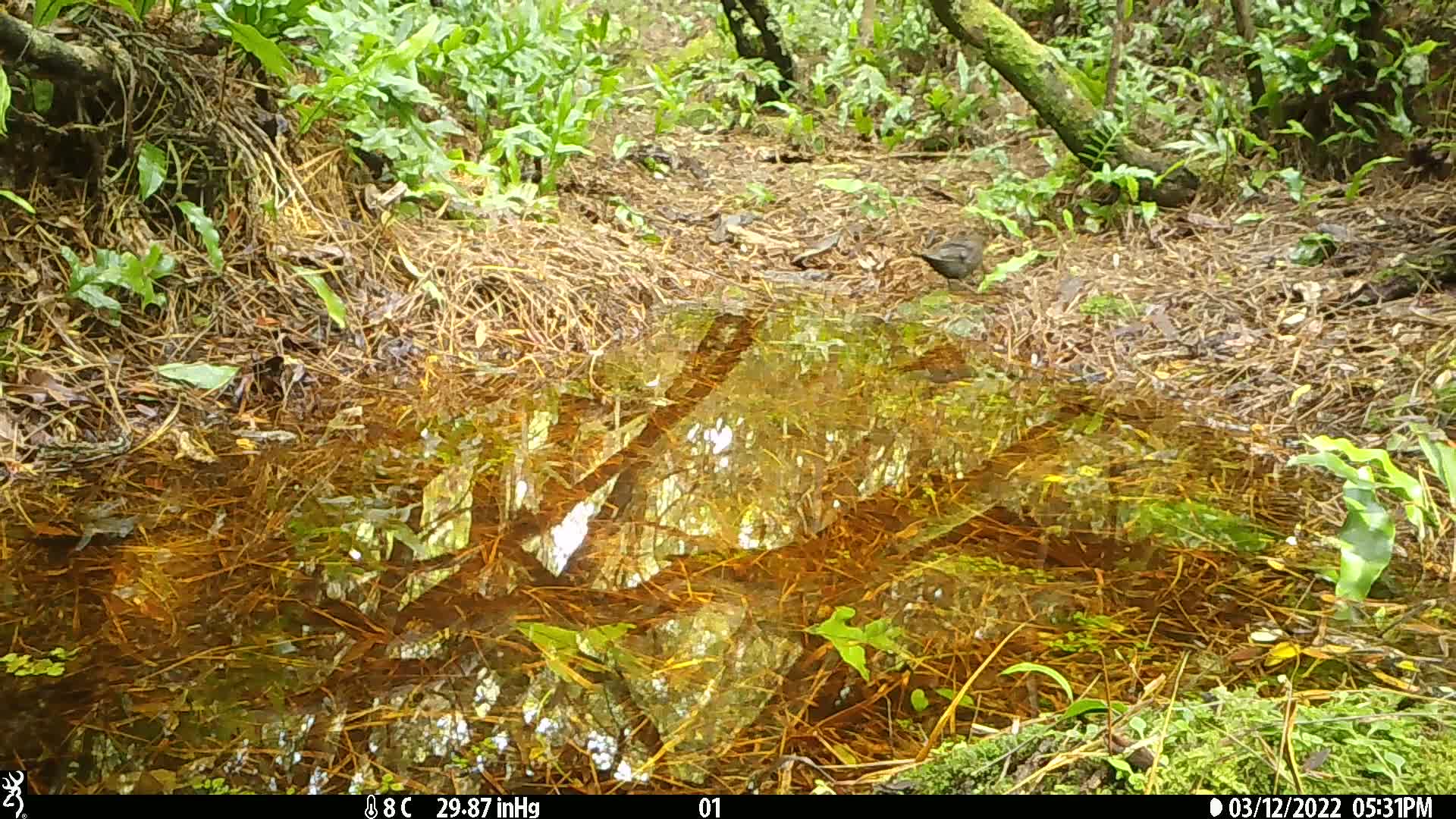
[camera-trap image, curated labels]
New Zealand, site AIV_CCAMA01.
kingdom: Animalia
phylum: Chordata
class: Aves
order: Passeriformes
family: Turdidae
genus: Turdus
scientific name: Turdus merula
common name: eurasian blackbird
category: blackbird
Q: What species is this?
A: Blackbird (eurasian blackbird) (Turdus merula).